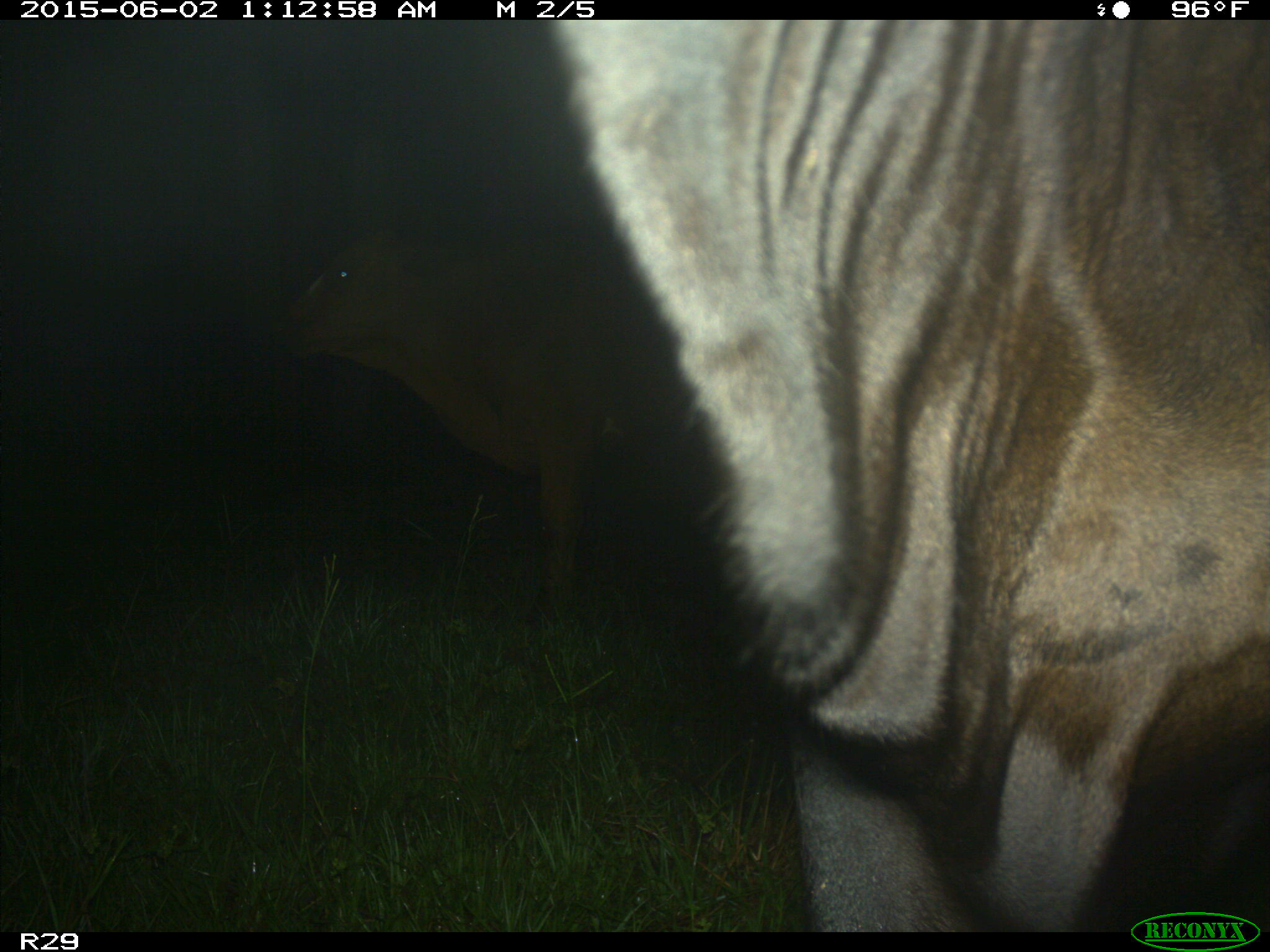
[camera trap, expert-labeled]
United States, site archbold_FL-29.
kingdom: Animalia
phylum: Chordata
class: Mammalia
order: Artiodactyla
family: Bovidae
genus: Bos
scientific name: Bos taurus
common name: domestic cow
Bos taurus (domestic cow).